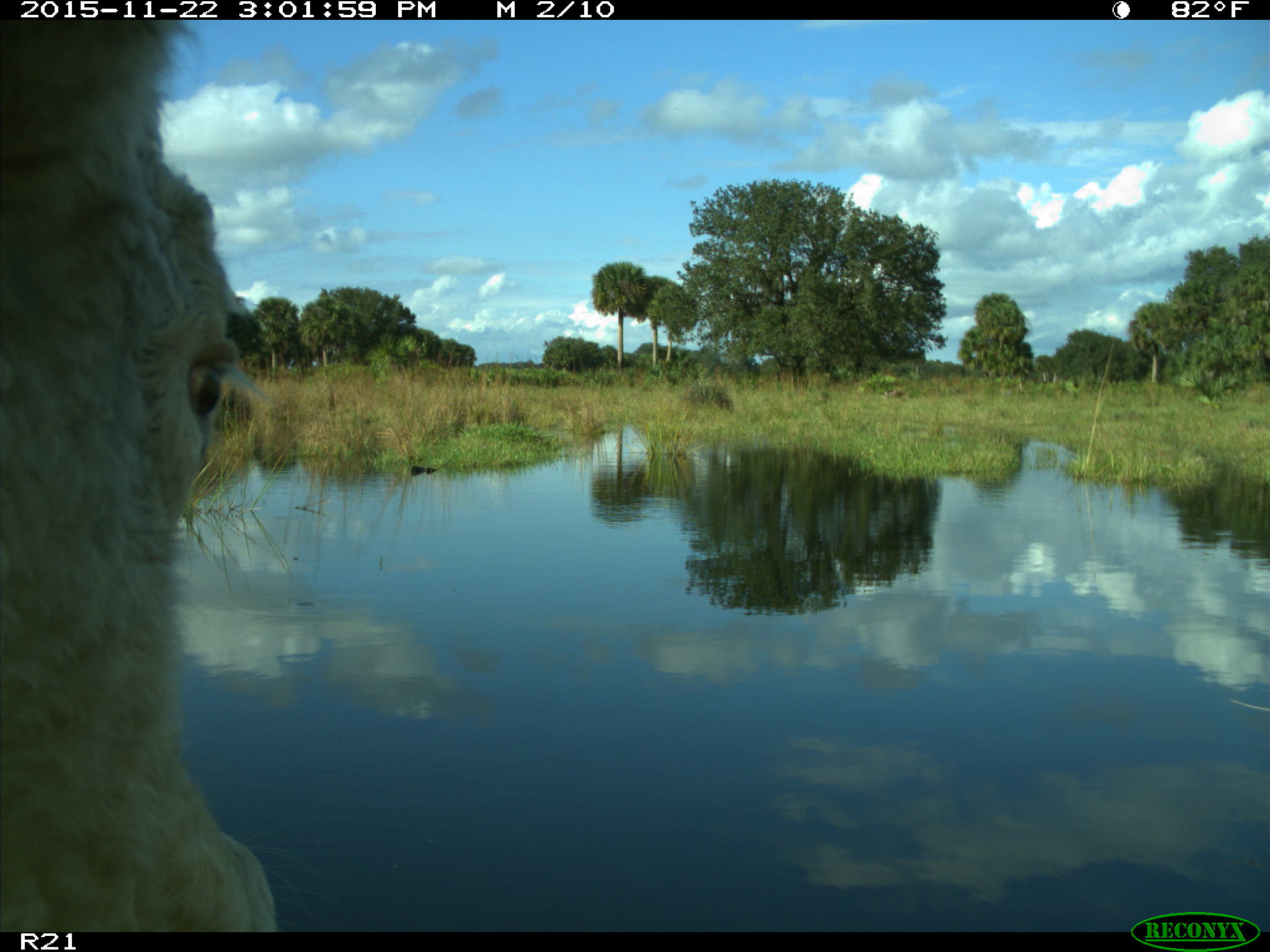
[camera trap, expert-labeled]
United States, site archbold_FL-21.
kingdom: Animalia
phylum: Chordata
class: Mammalia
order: Artiodactyla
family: Bovidae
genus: Bos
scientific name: Bos taurus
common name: domestic cow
Bos taurus (domestic cow).